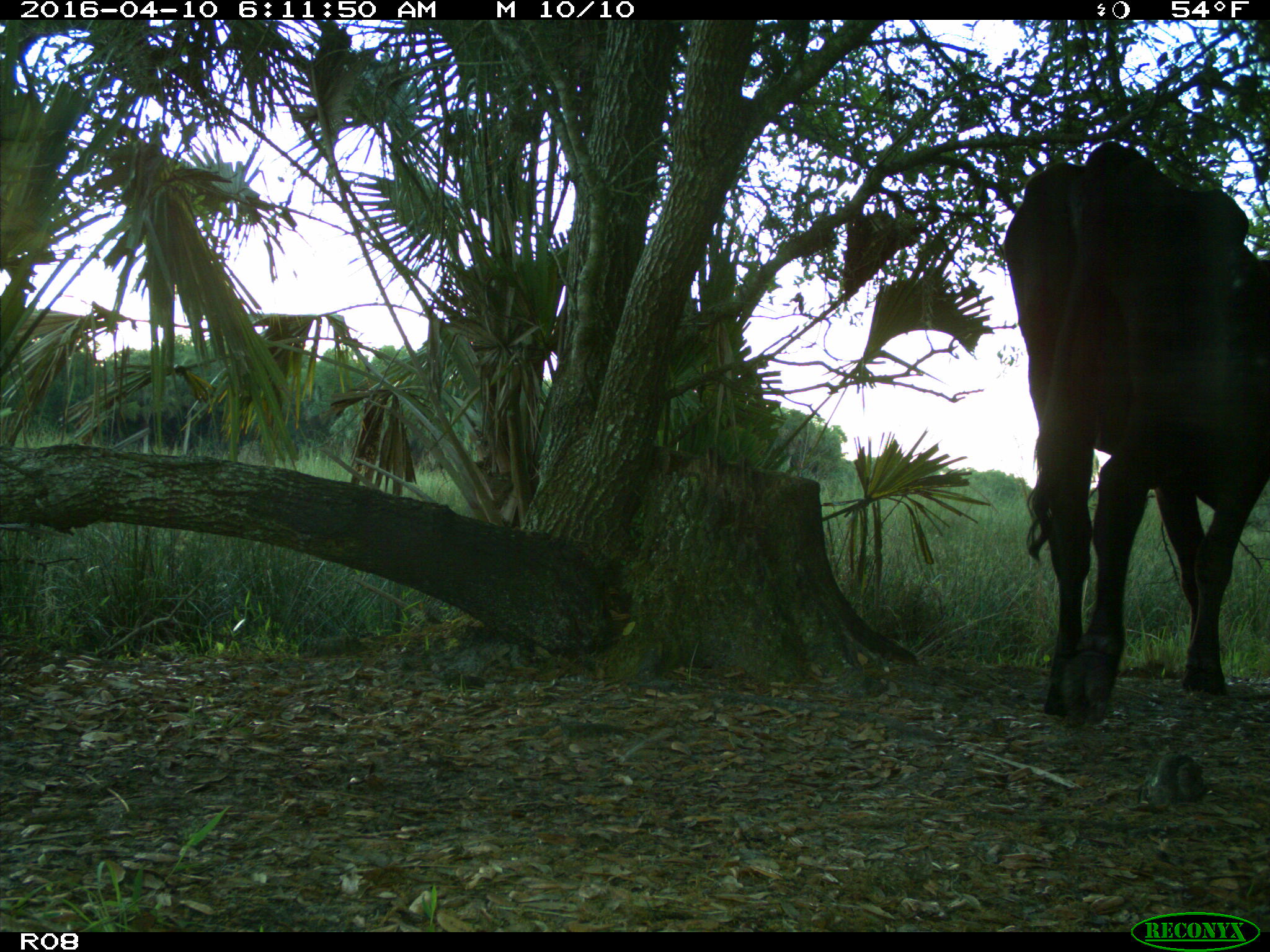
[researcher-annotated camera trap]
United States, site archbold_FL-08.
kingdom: Animalia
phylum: Chordata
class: Mammalia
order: Artiodactyla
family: Bovidae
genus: Bos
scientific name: Bos taurus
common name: domestic cow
Bos taurus (domestic cow).